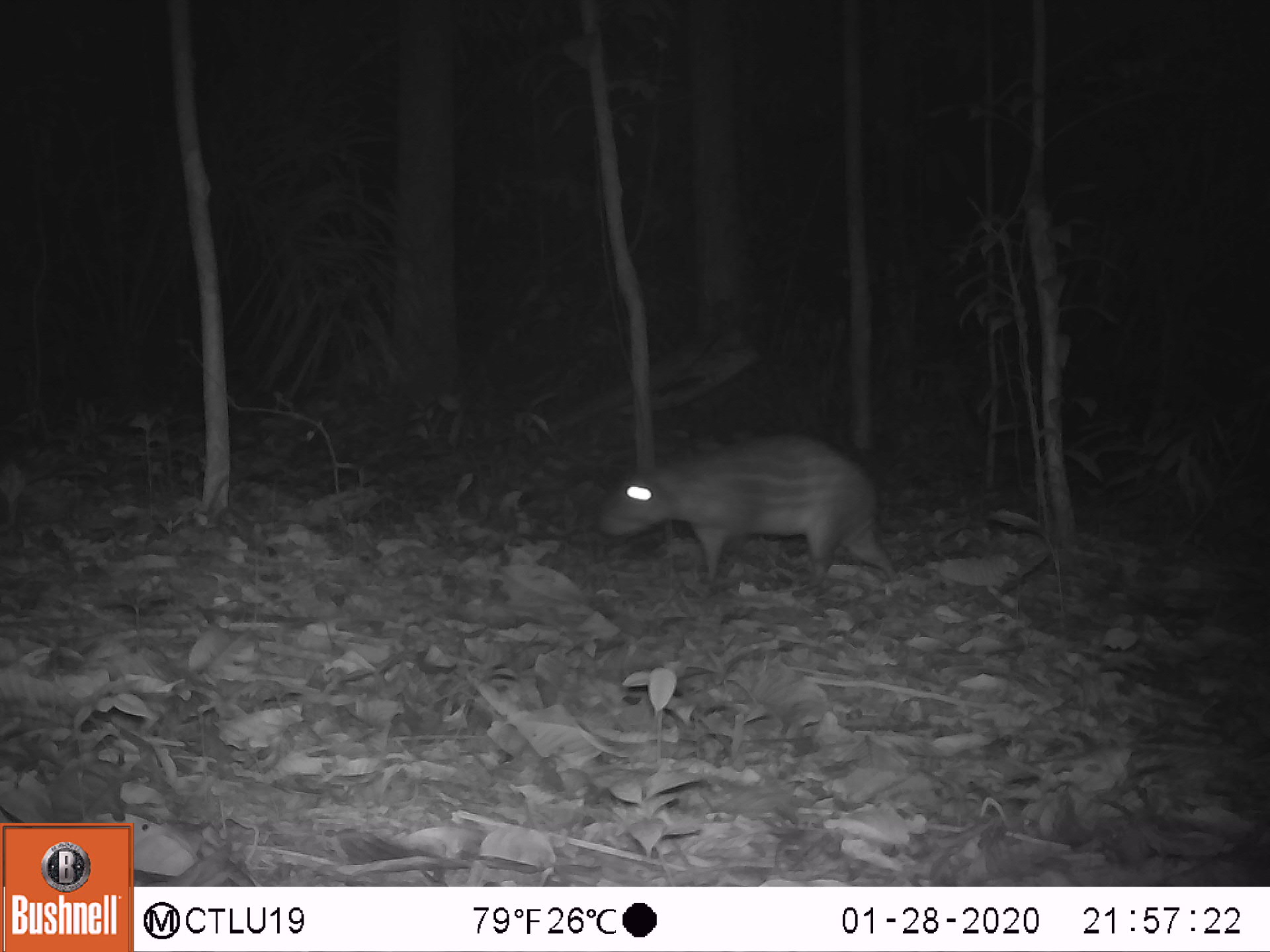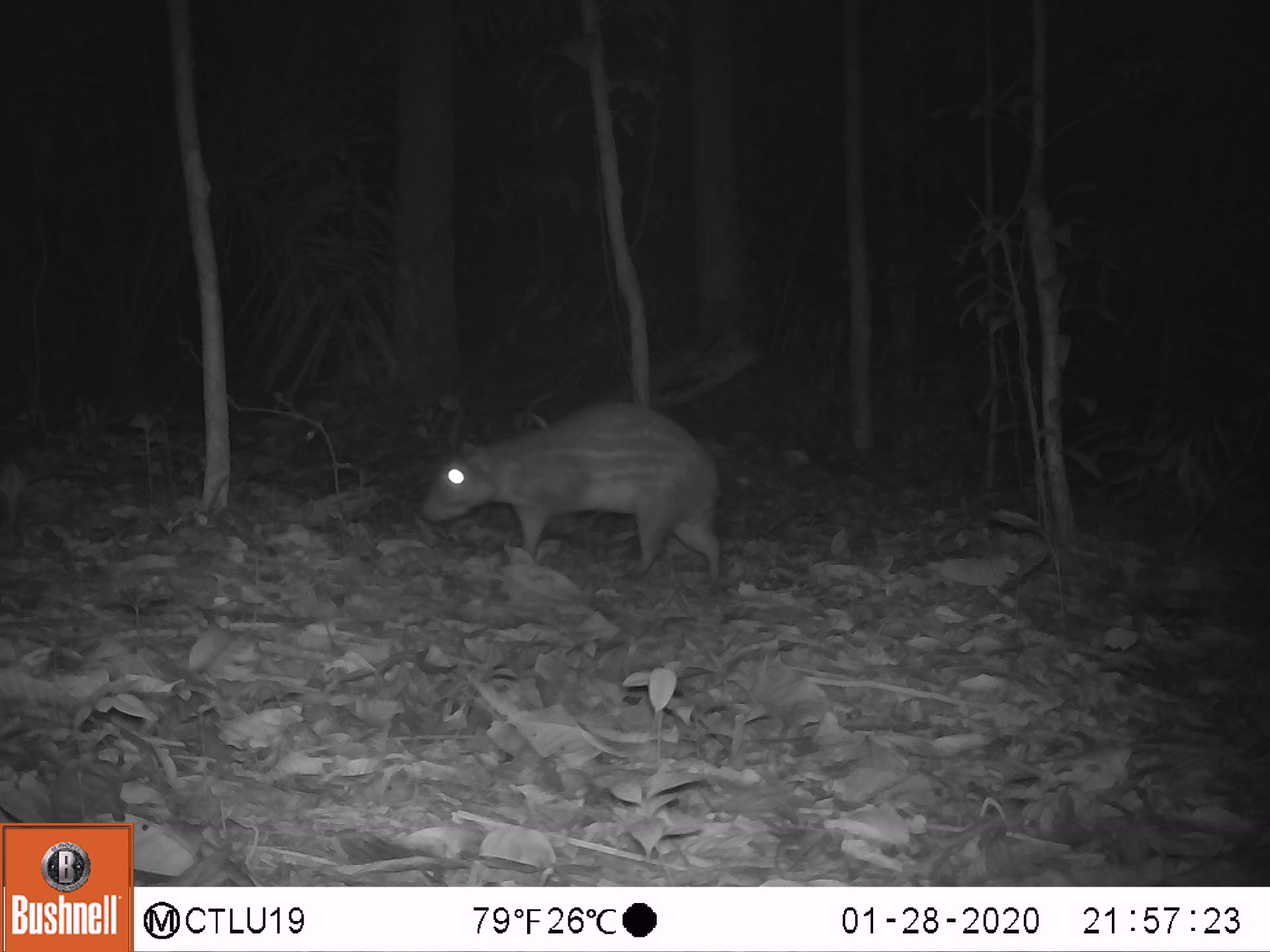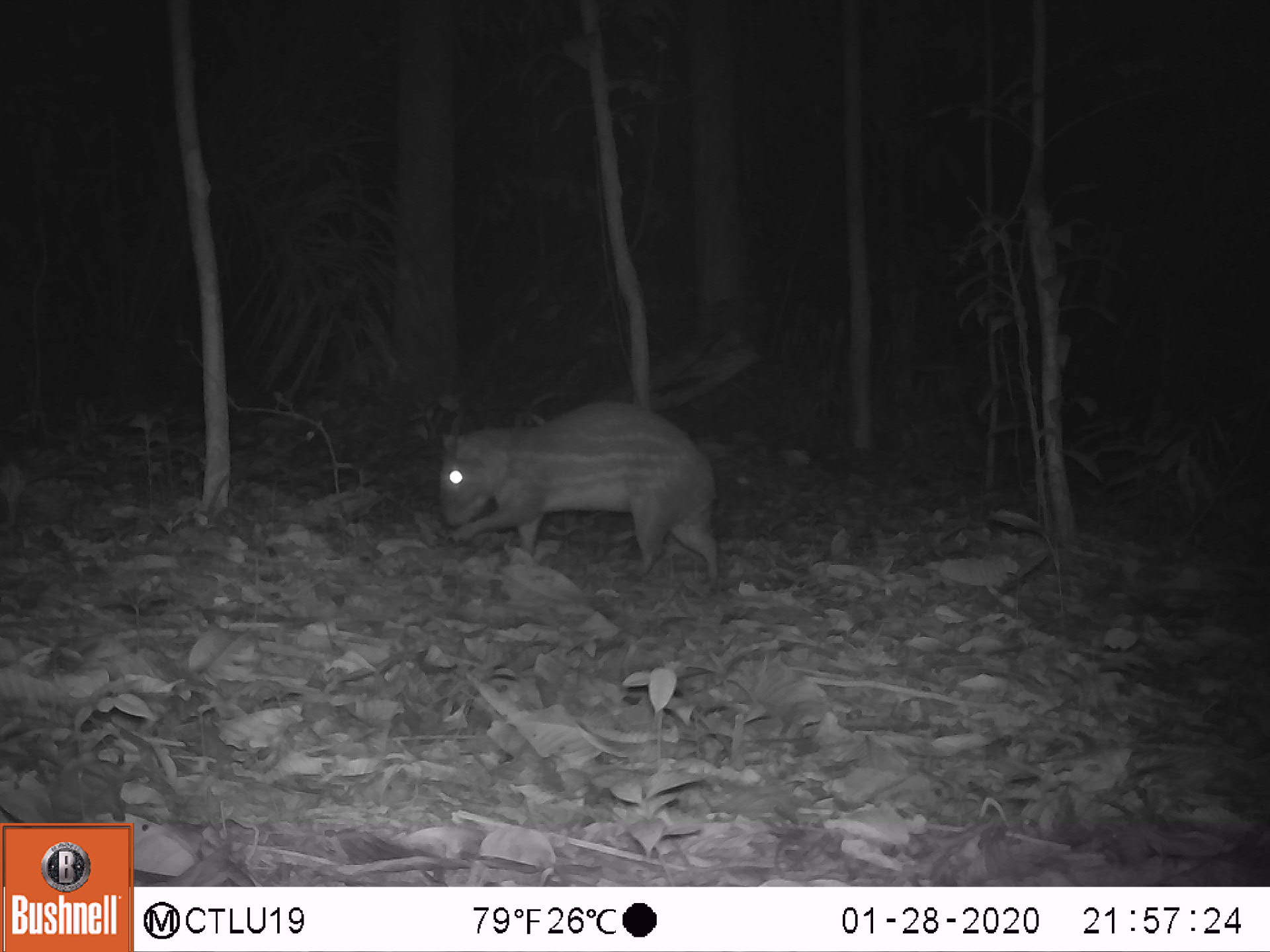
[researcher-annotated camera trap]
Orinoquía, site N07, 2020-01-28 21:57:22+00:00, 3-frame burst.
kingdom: Animalia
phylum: Chordata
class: Mammalia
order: Rodentia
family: Cuniculidae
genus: Cuniculus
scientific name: Cuniculus paca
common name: spotted paca